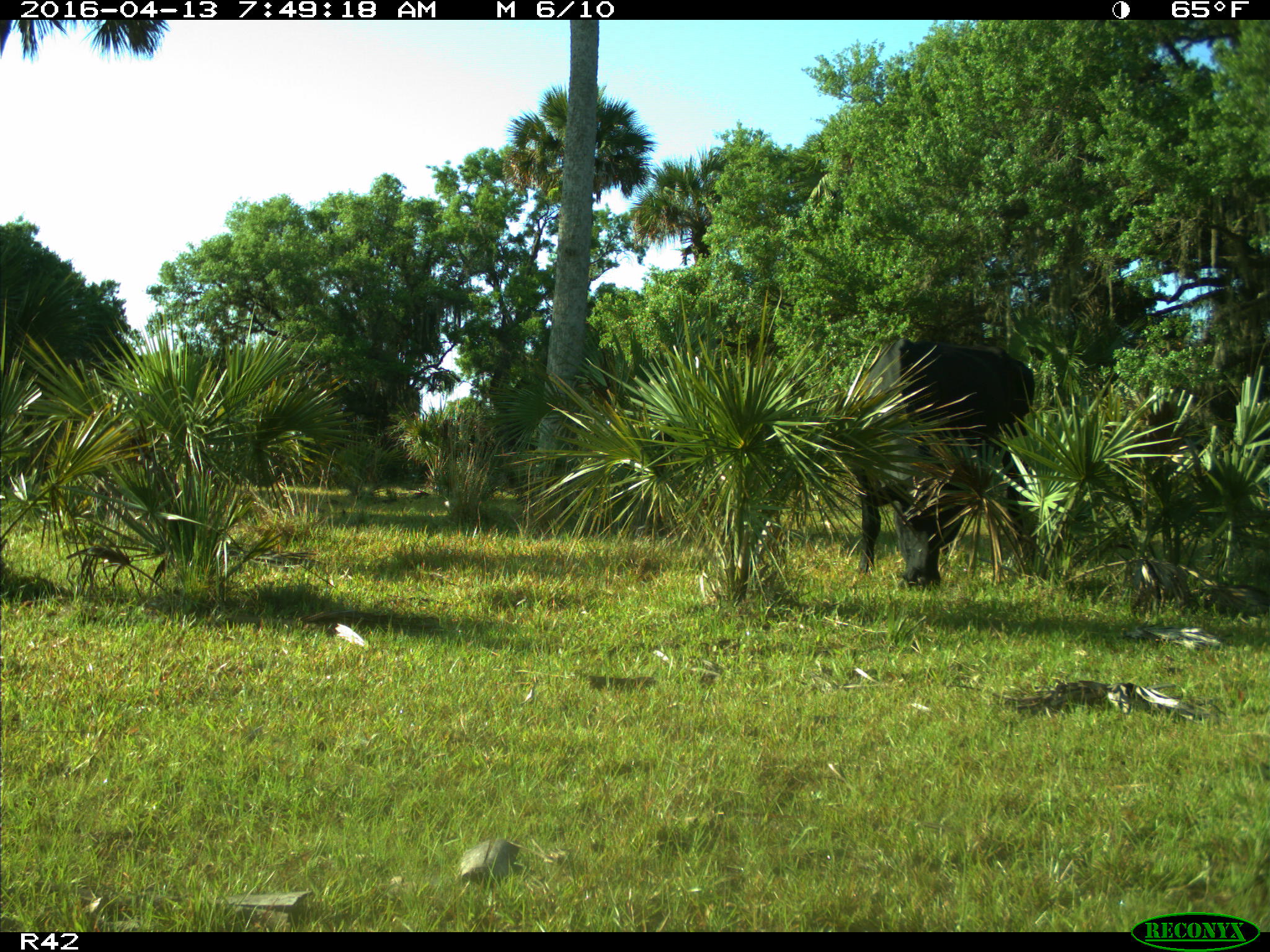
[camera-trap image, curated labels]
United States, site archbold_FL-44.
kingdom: Animalia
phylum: Chordata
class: Mammalia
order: Artiodactyla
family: Bovidae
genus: Bos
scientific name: Bos taurus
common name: domestic cow